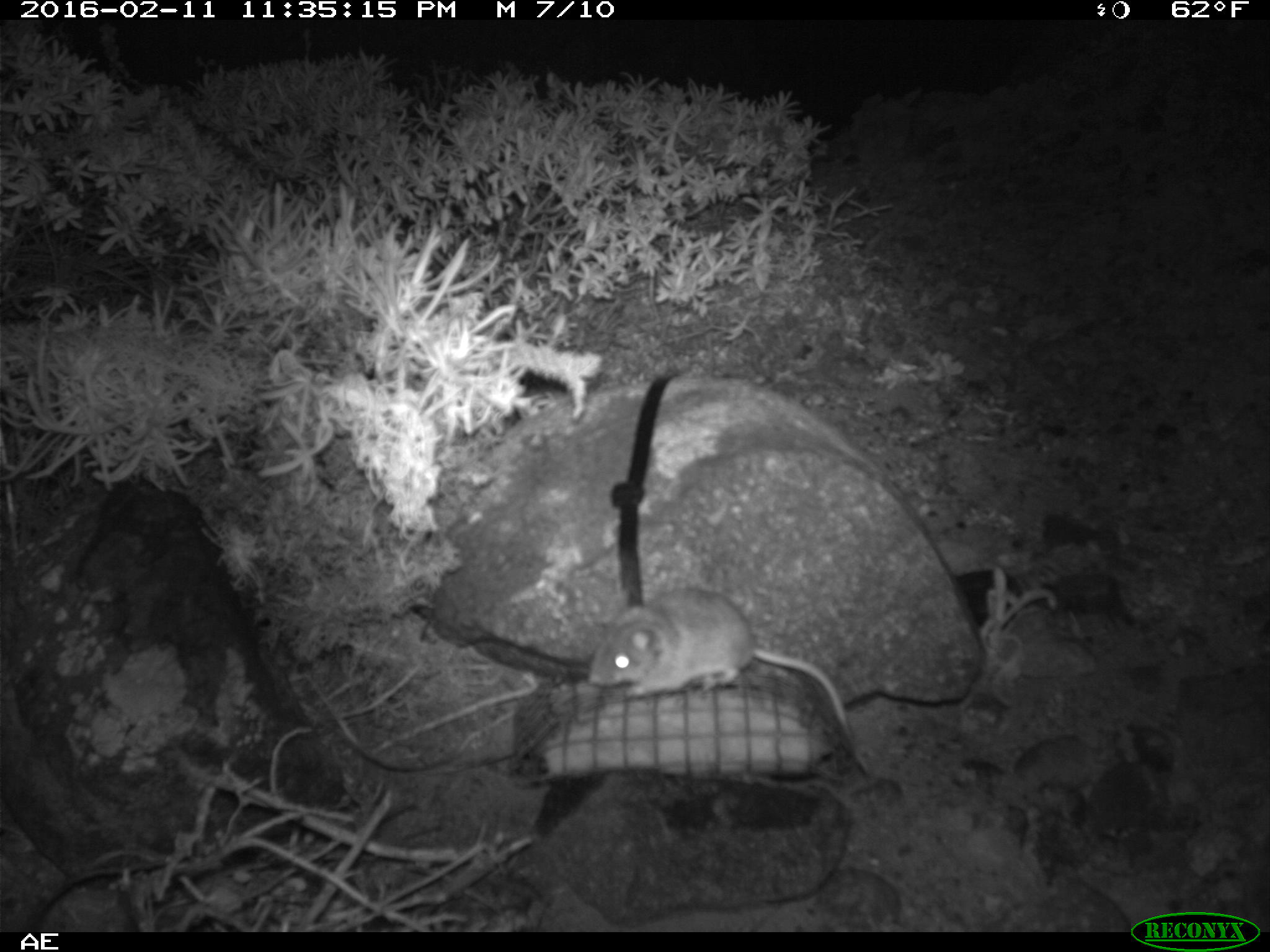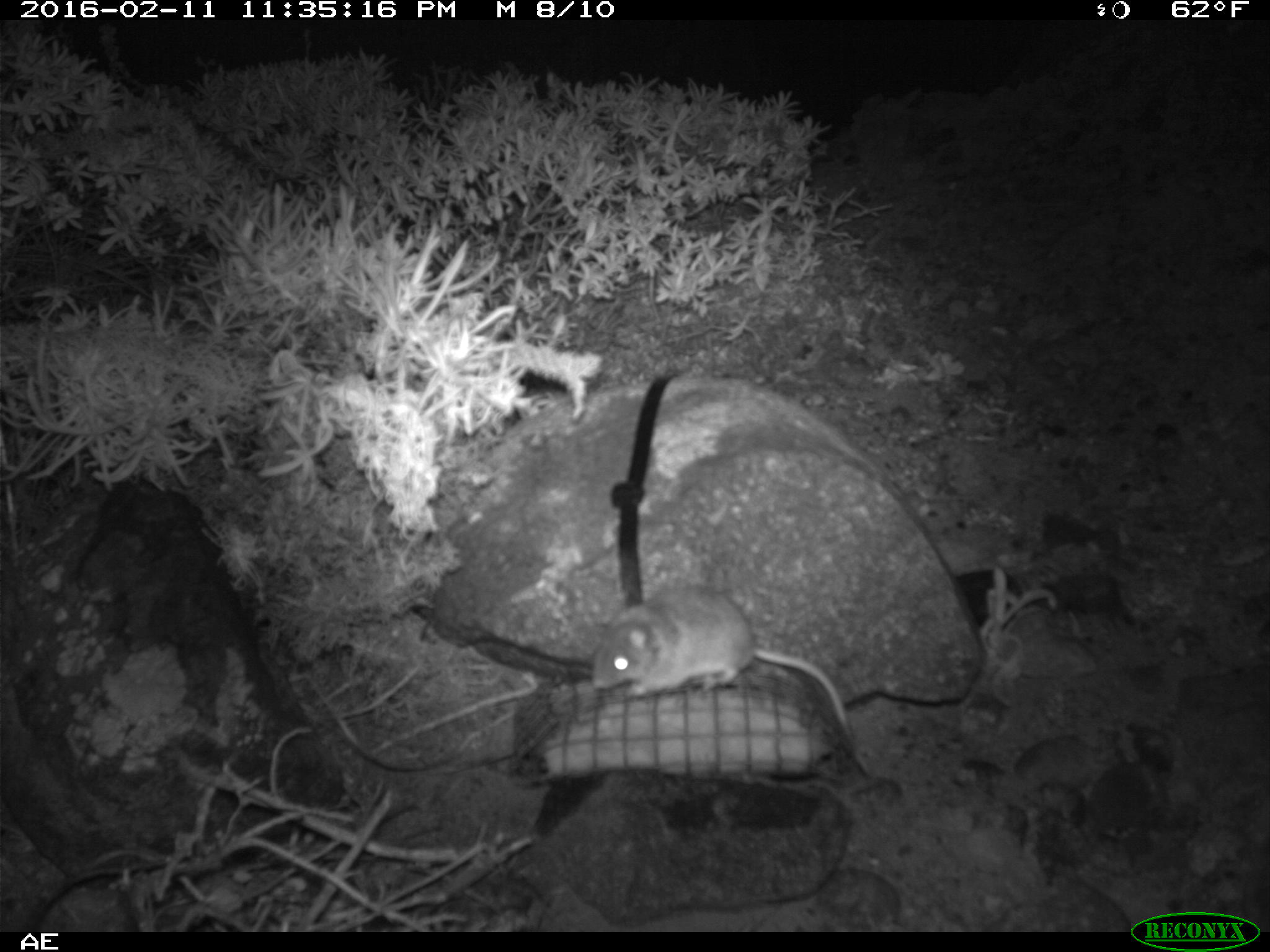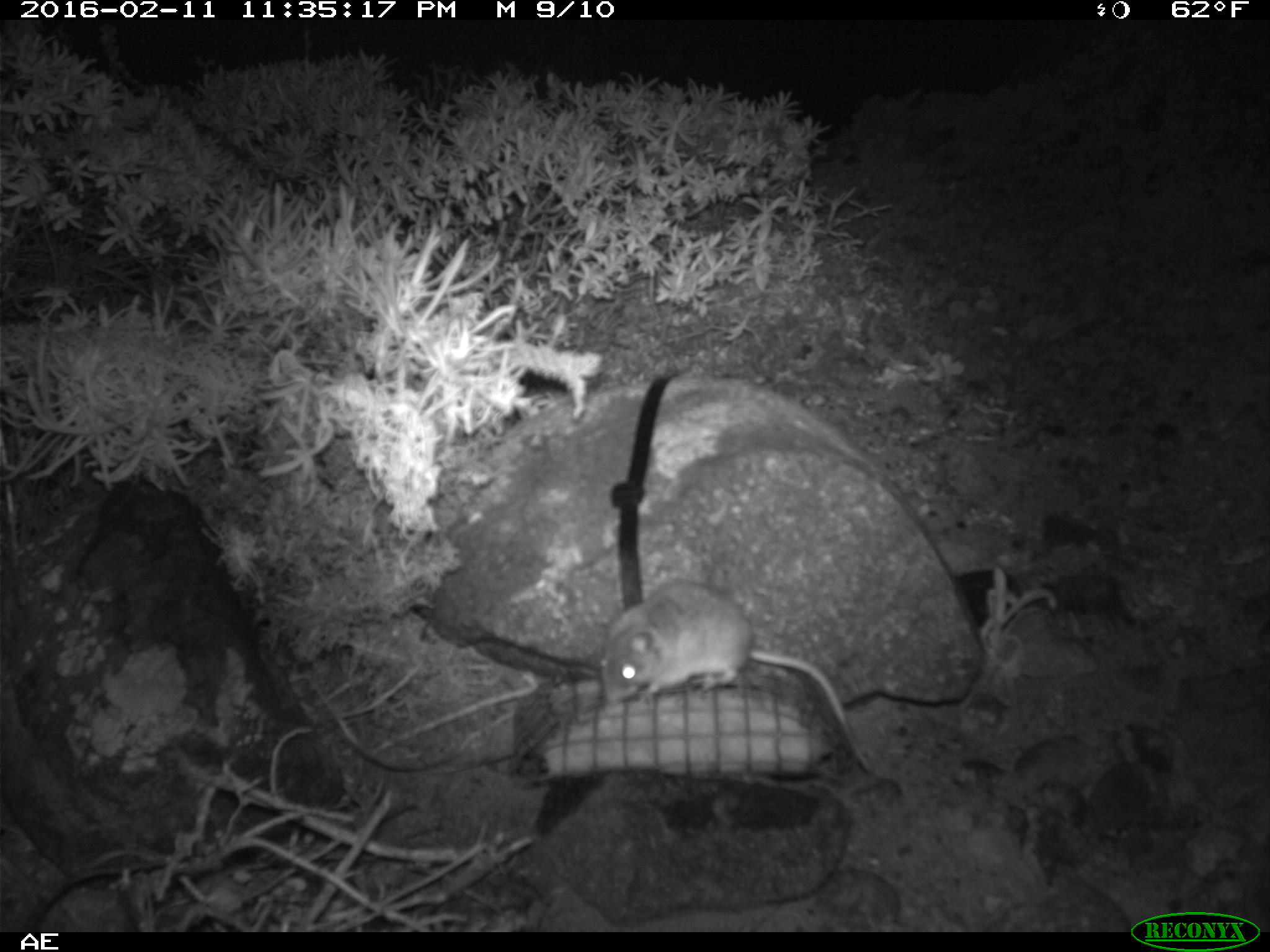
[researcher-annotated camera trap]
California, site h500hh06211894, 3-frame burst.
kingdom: Animalia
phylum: Chordata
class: Mammalia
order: Rodentia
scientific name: Rodentia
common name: rodent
Rodent (Rodentia).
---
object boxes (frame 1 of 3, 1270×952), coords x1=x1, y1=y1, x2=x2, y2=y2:
rodent: x1=585, y1=587, x2=856, y2=750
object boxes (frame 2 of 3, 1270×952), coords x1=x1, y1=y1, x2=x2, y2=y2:
rodent: x1=592, y1=587, x2=851, y2=734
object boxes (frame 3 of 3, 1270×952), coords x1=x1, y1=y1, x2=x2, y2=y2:
rodent: x1=597, y1=578, x2=878, y2=777